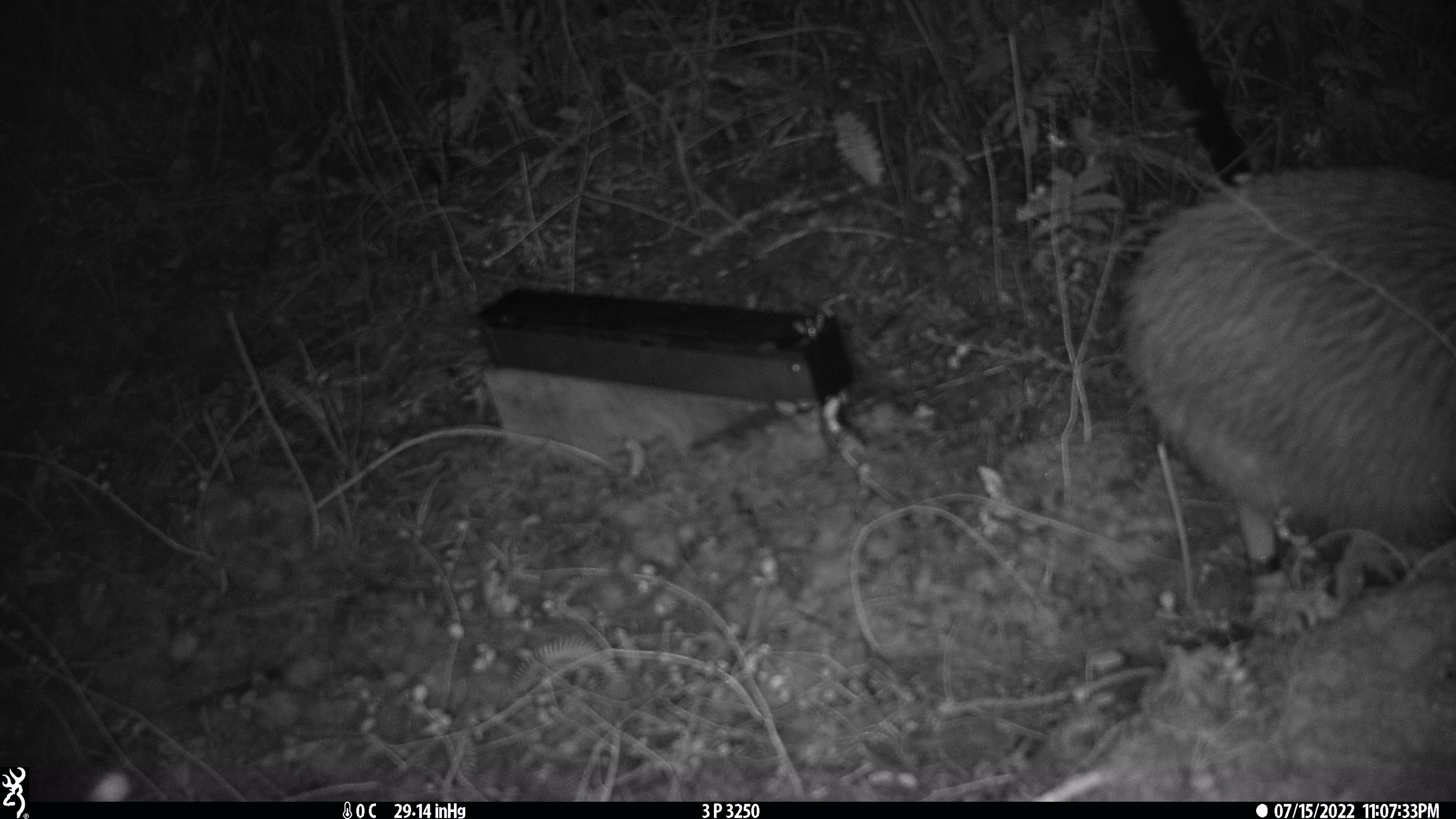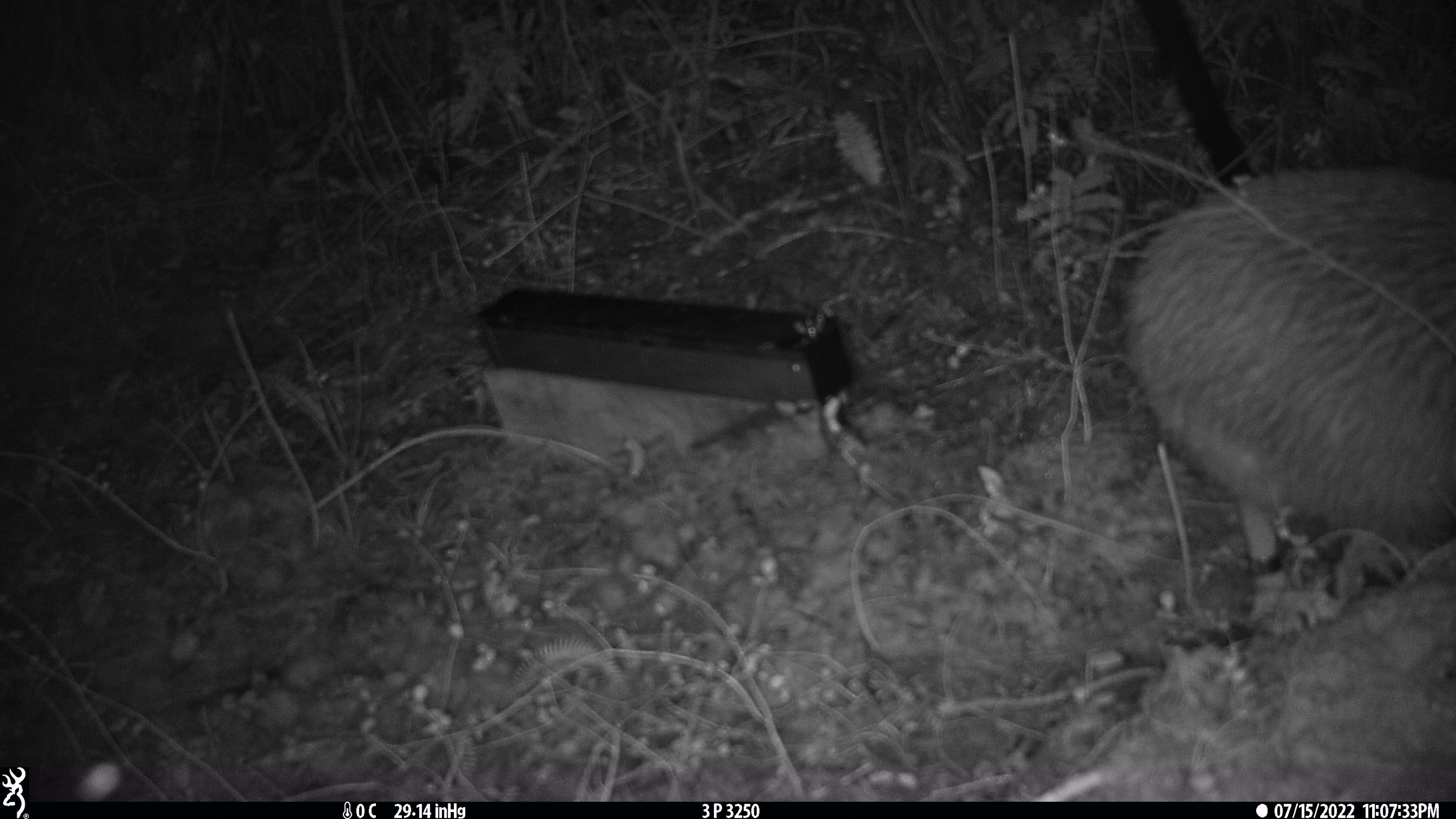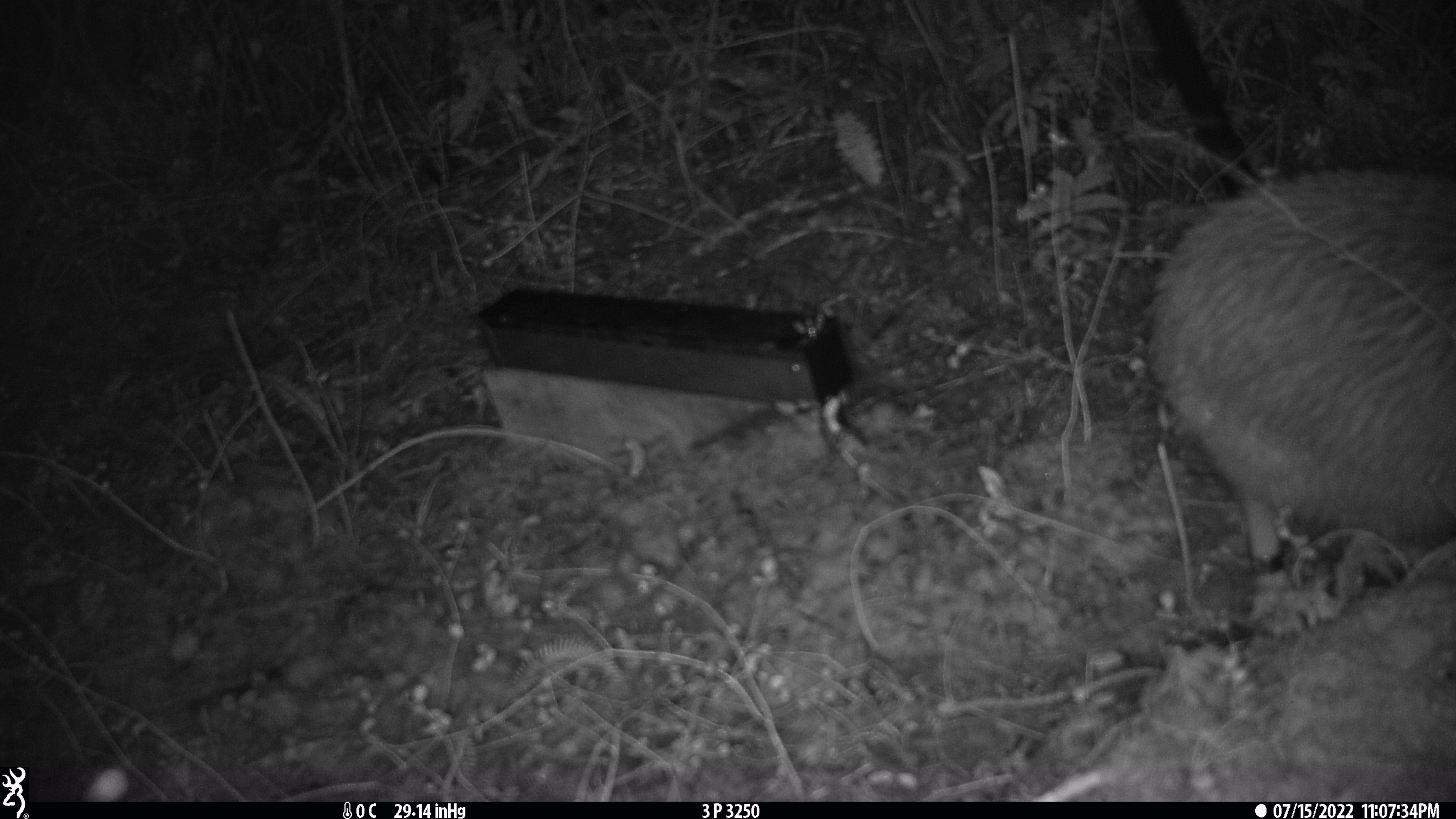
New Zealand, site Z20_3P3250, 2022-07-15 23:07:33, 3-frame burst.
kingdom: Animalia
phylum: Chordata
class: Aves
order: Apterygiformes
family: Apterygidae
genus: Apteryx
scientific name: Apteryx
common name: kiwi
Kiwi (Apteryx).